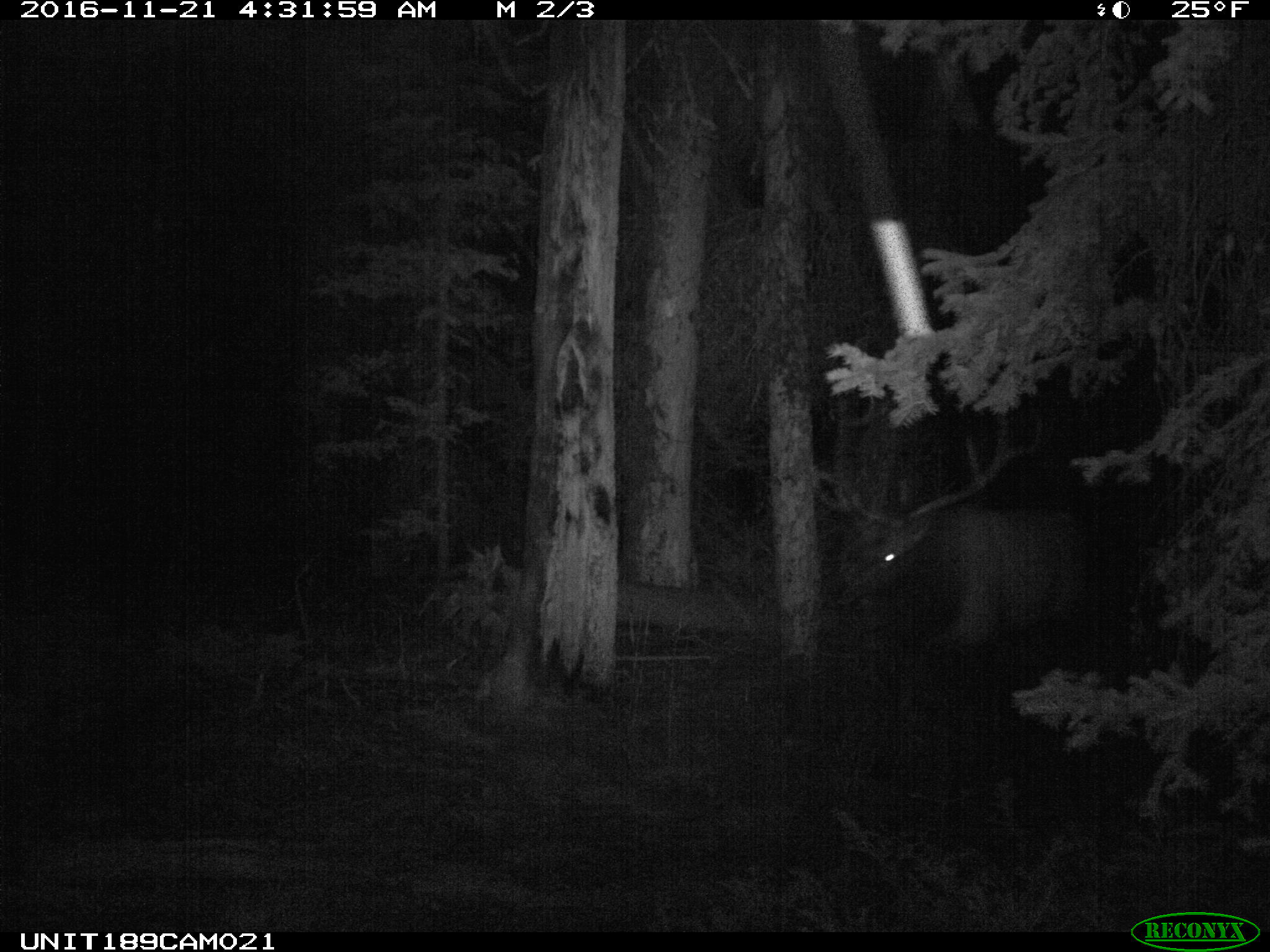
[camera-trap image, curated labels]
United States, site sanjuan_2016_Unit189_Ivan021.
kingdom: Animalia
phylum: Chordata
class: Mammalia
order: Artiodactyla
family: Cervidae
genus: Cervus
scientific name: Cervus elaphus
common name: red deer